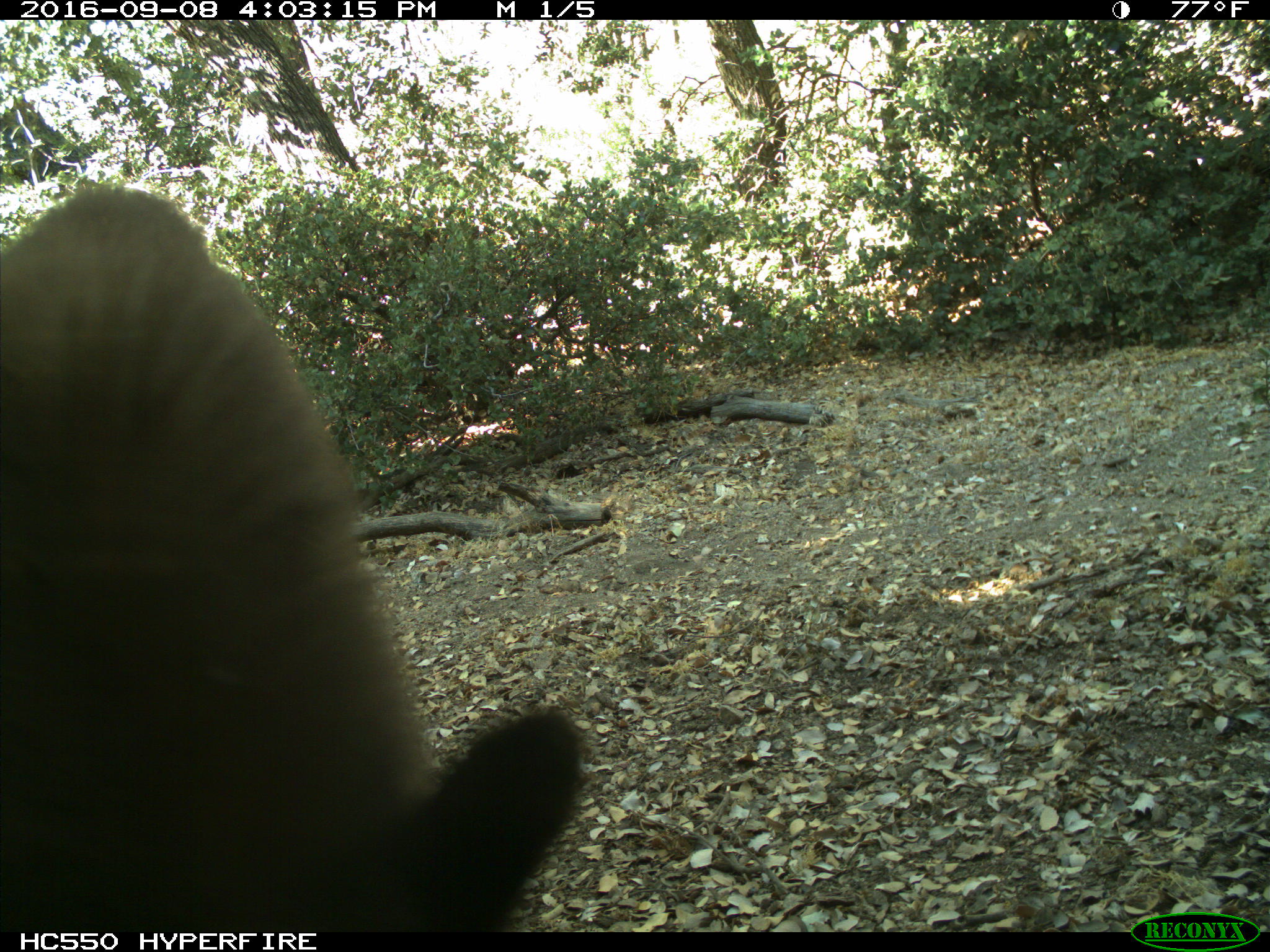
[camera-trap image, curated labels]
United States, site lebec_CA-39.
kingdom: Animalia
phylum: Chordata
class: Mammalia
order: Carnivora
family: Ursidae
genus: Ursus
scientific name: Ursus americanus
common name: american black bear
Ursus americanus (american black bear).